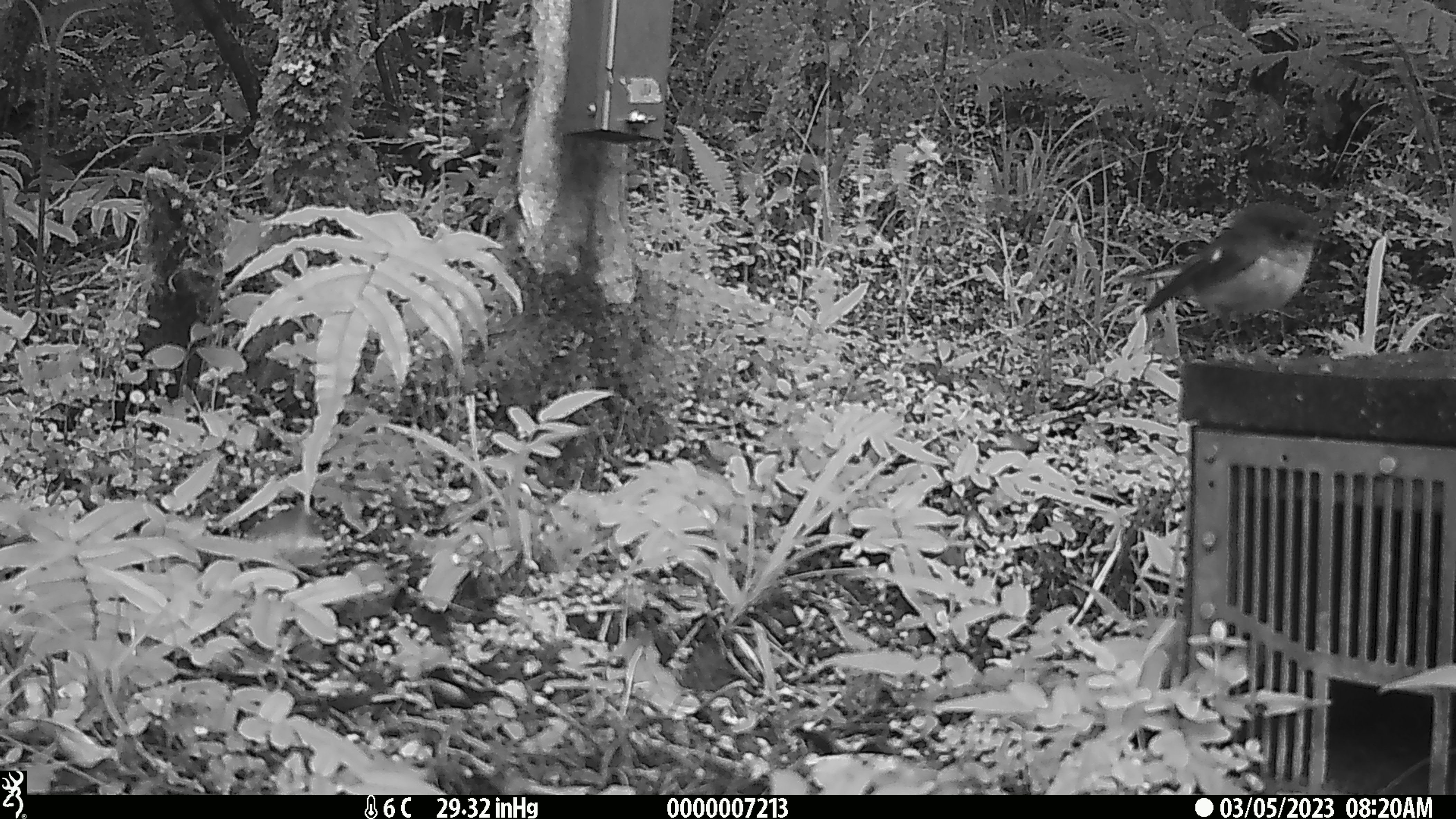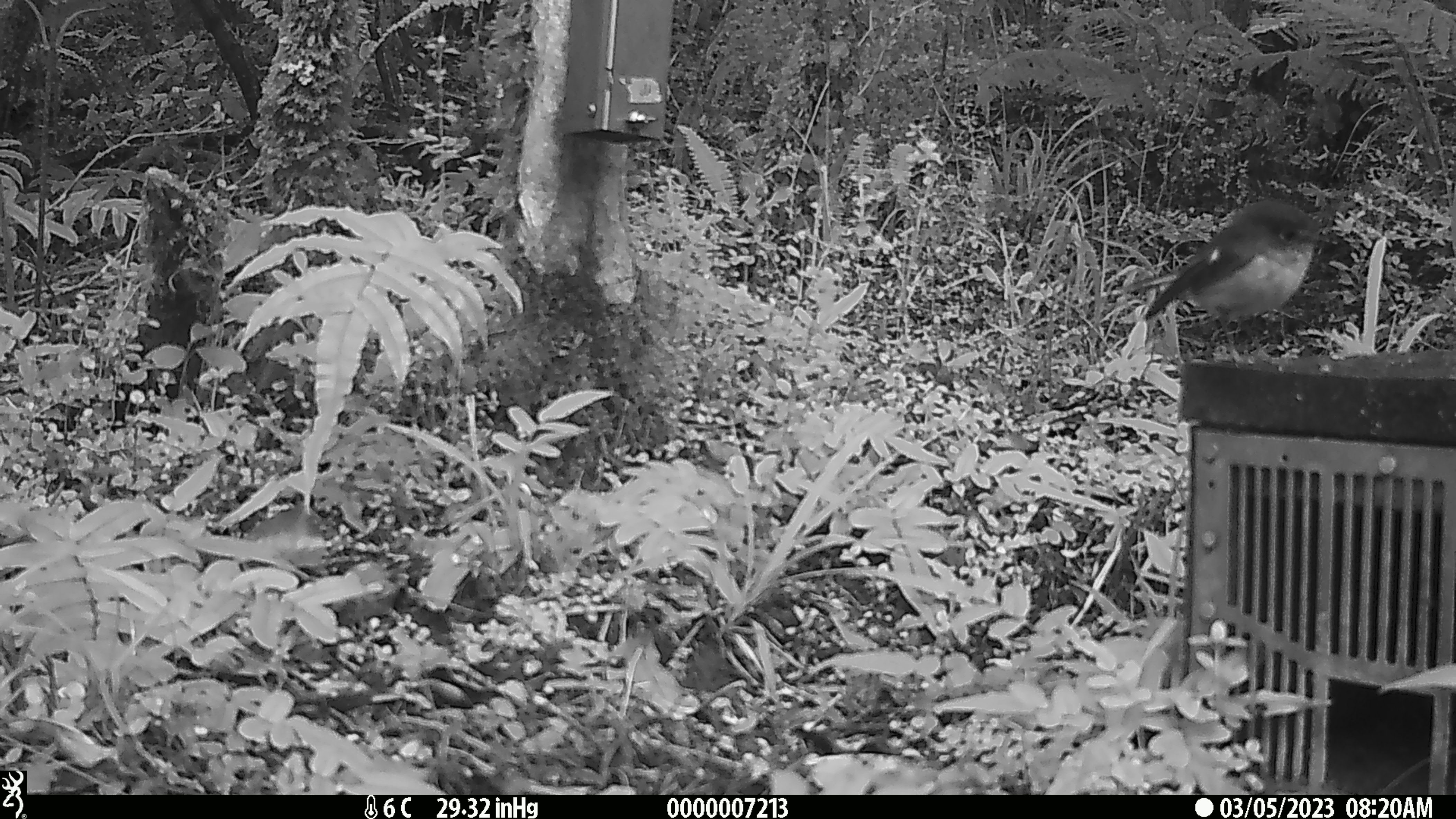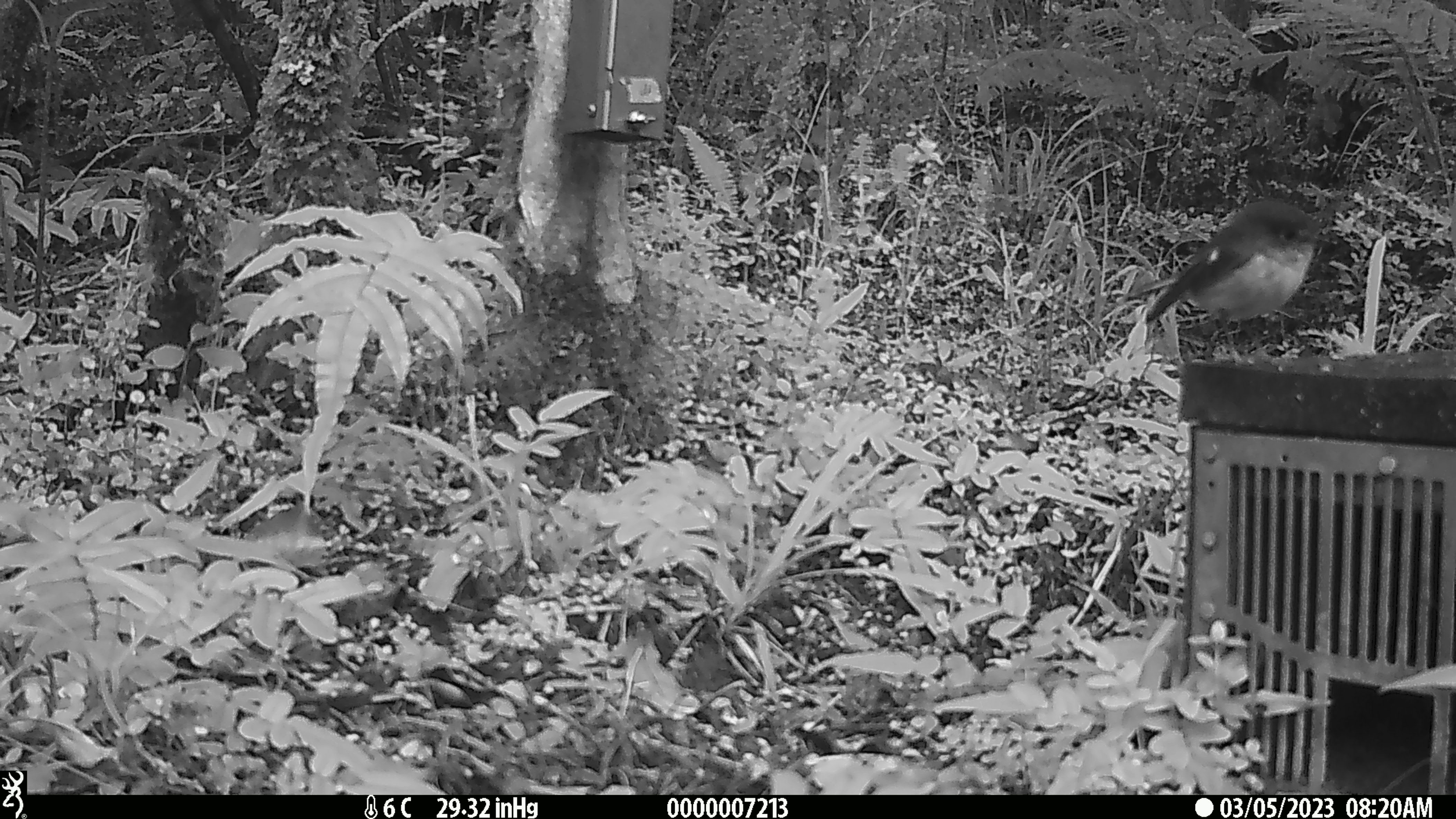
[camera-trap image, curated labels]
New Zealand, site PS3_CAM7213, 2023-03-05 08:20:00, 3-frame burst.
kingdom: Animalia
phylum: Chordata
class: Aves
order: Passeriformes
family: Petroicidae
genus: Petroica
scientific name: Petroica macrocephala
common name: tomtit